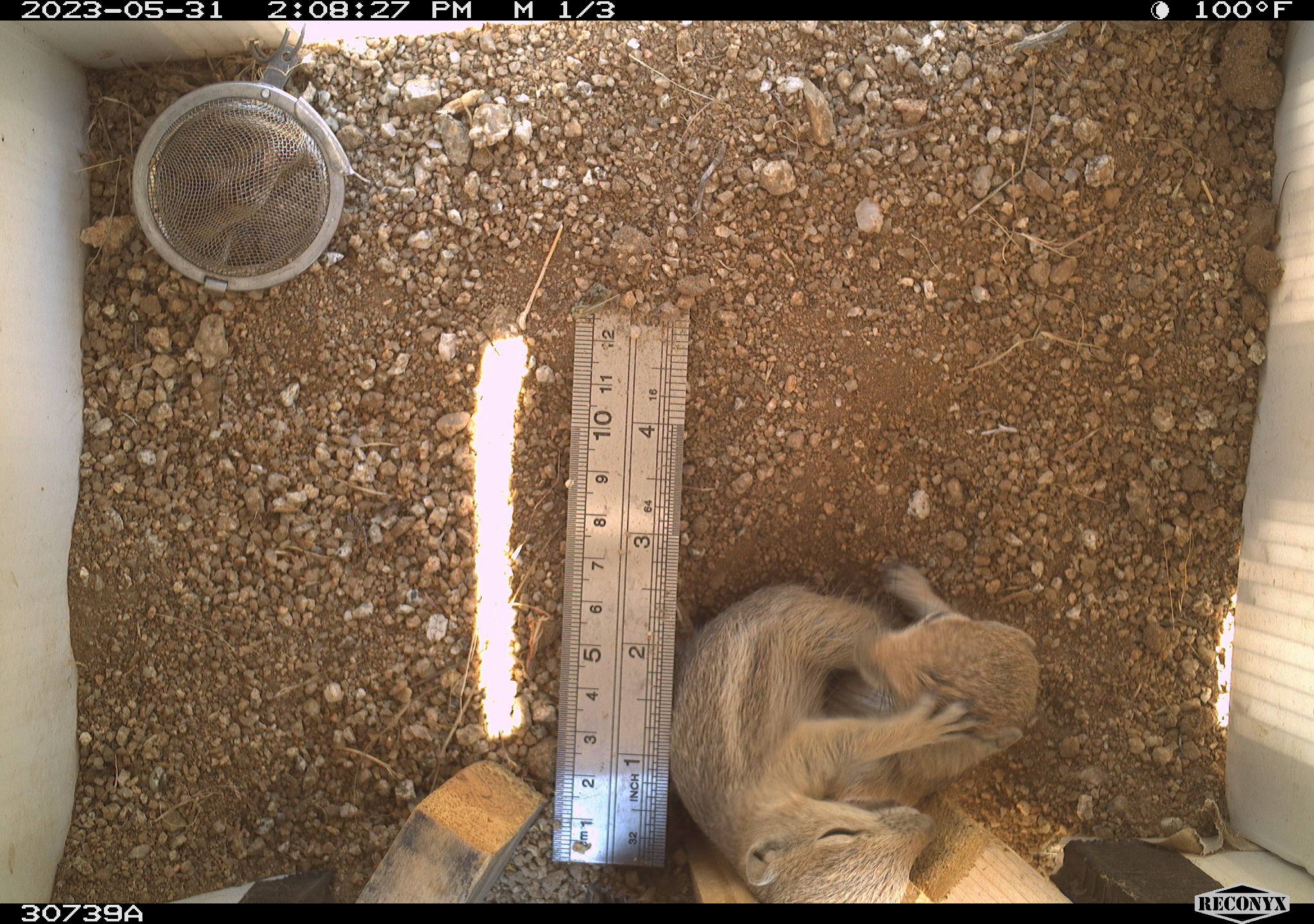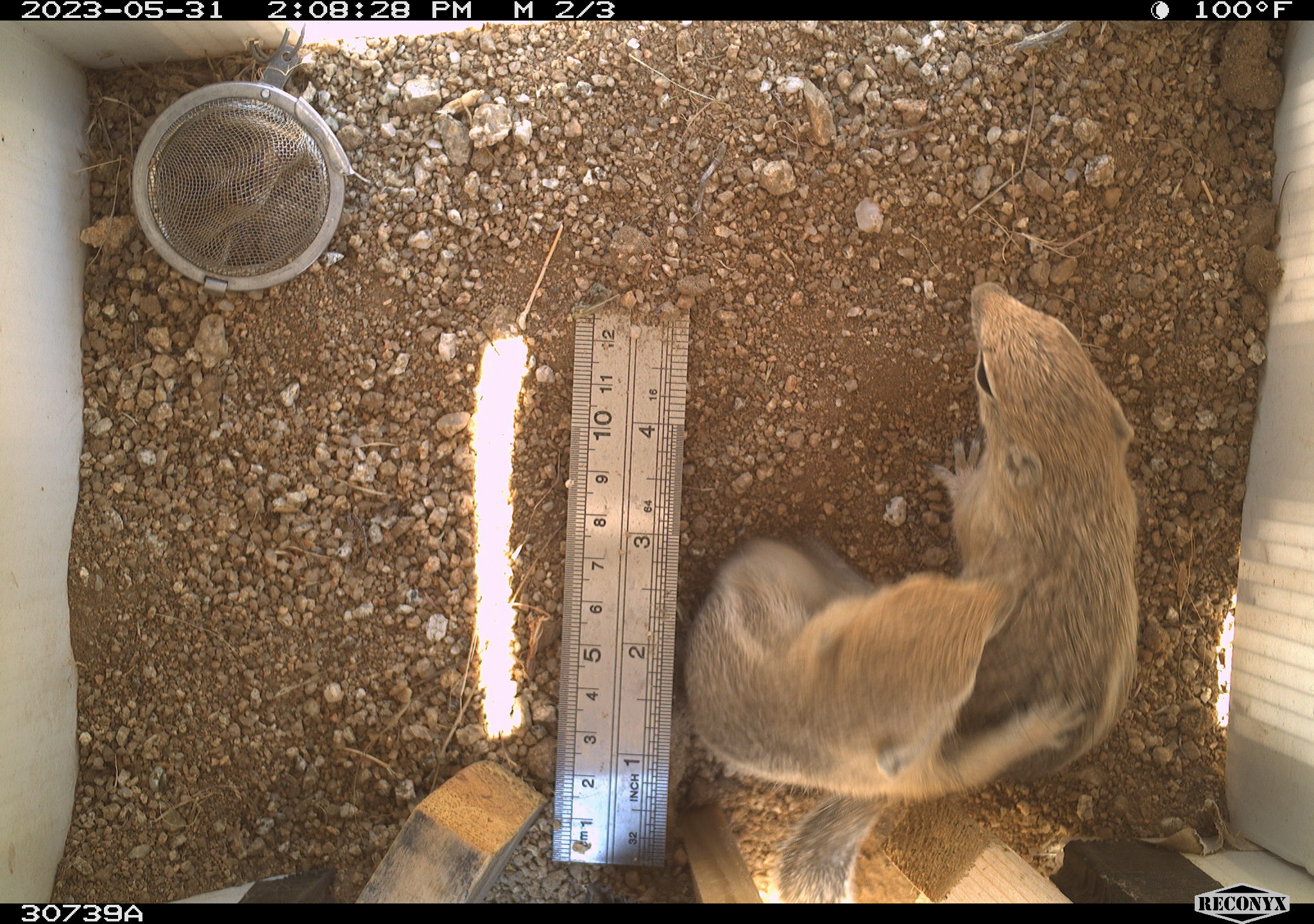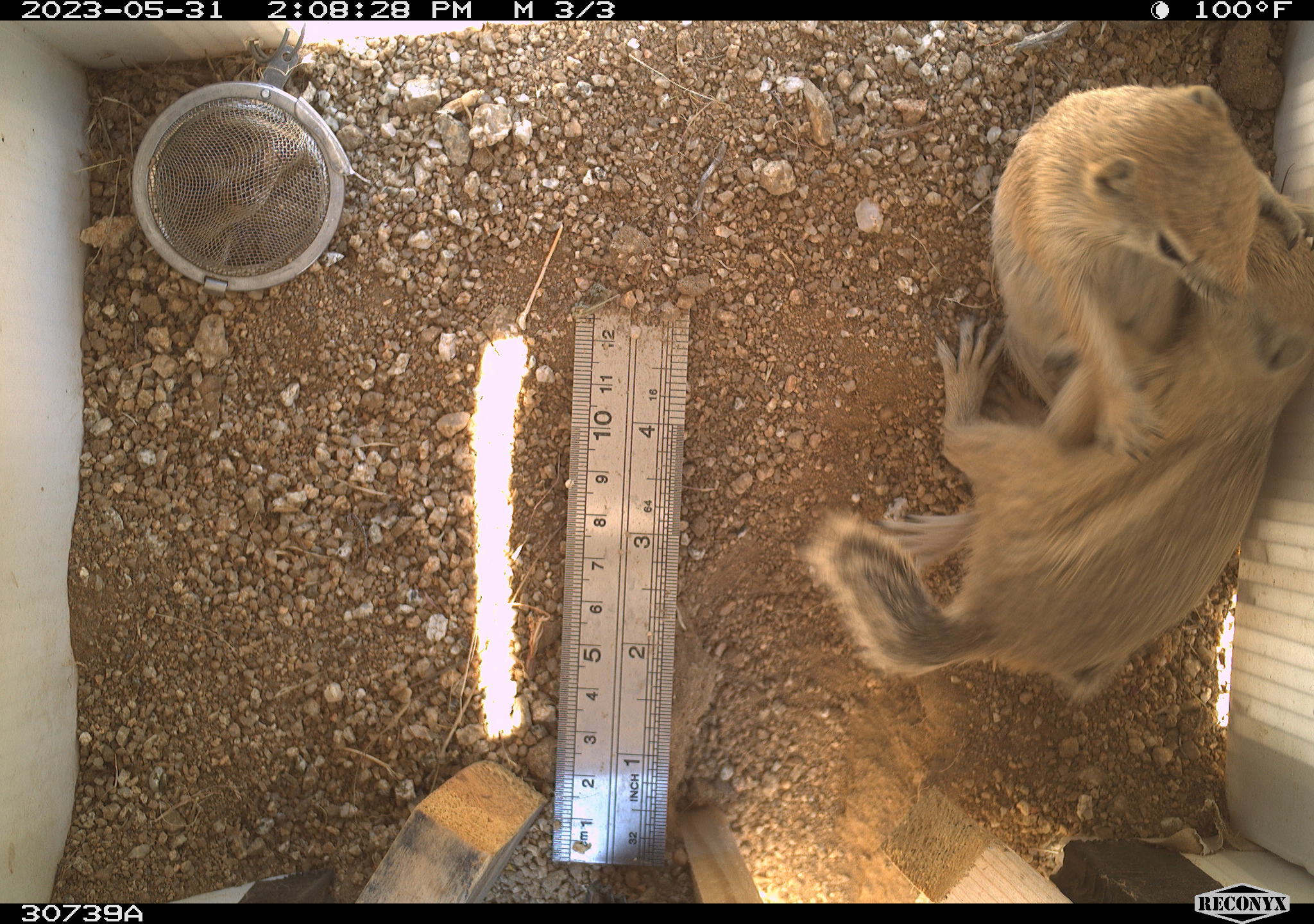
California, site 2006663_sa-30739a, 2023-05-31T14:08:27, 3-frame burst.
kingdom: Animalia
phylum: Chordata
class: Mammalia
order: Rodentia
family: Sciuridae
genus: Ammospermophilus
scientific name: Ammospermophilus leucurus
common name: white-tailed antelope squirrel